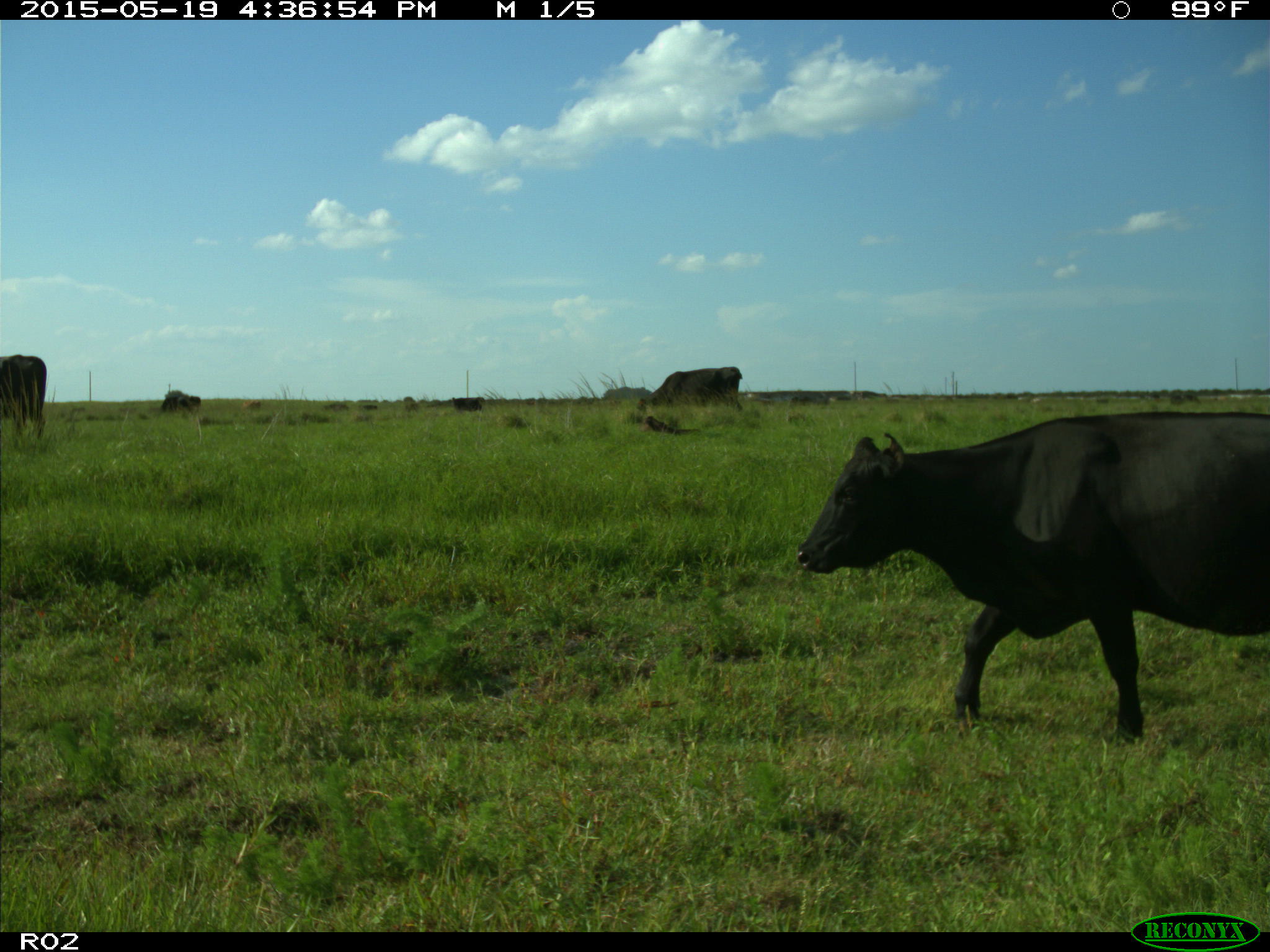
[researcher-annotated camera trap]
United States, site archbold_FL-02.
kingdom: Animalia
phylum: Chordata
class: Mammalia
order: Artiodactyla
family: Bovidae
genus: Bos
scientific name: Bos taurus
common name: domestic cow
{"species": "Bos taurus (domestic cow)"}